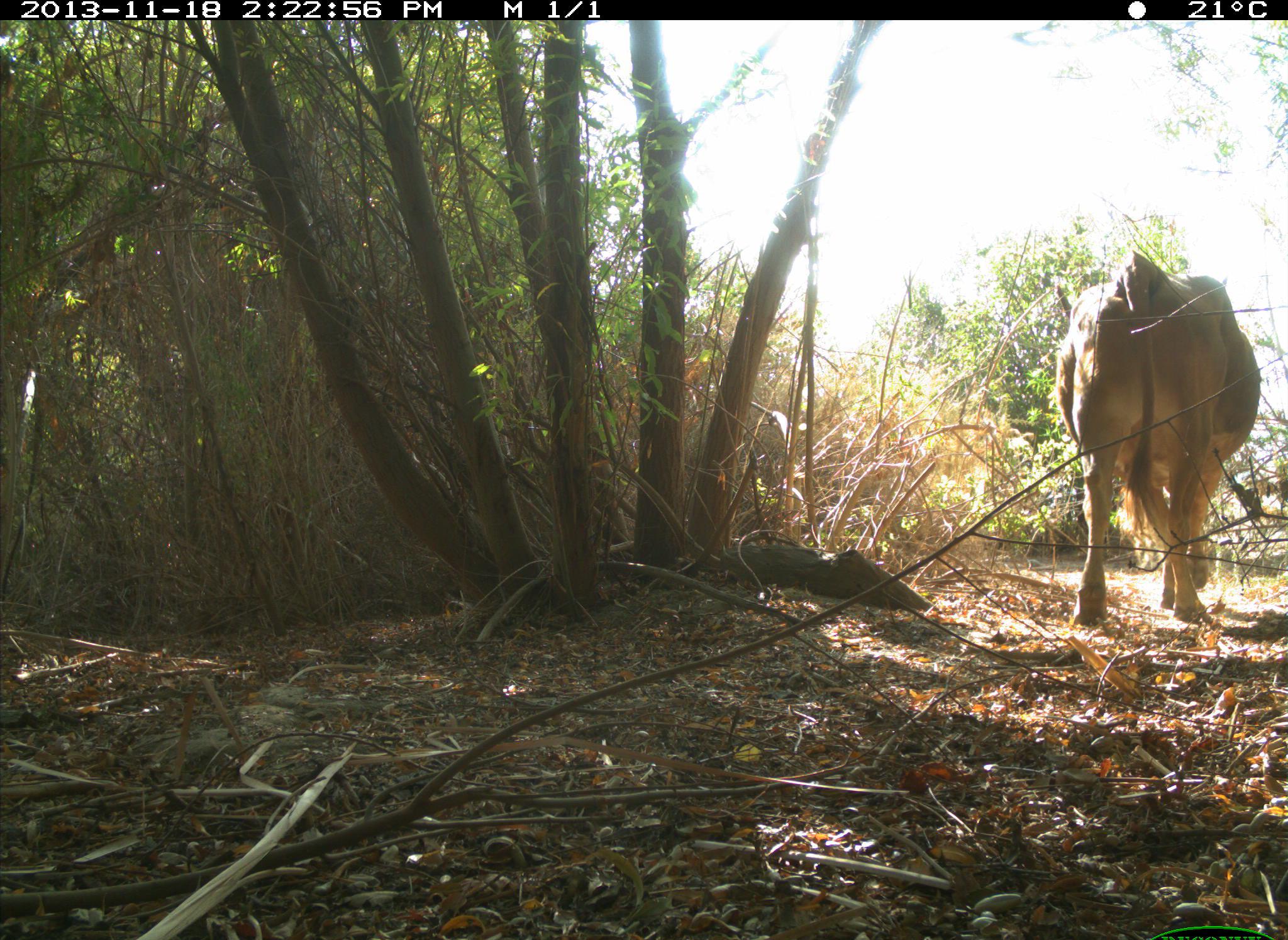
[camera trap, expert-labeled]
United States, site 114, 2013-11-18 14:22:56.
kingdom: Animalia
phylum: Chordata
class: Mammalia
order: Artiodactyla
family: Bovidae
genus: Bos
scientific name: Bos taurus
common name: cow